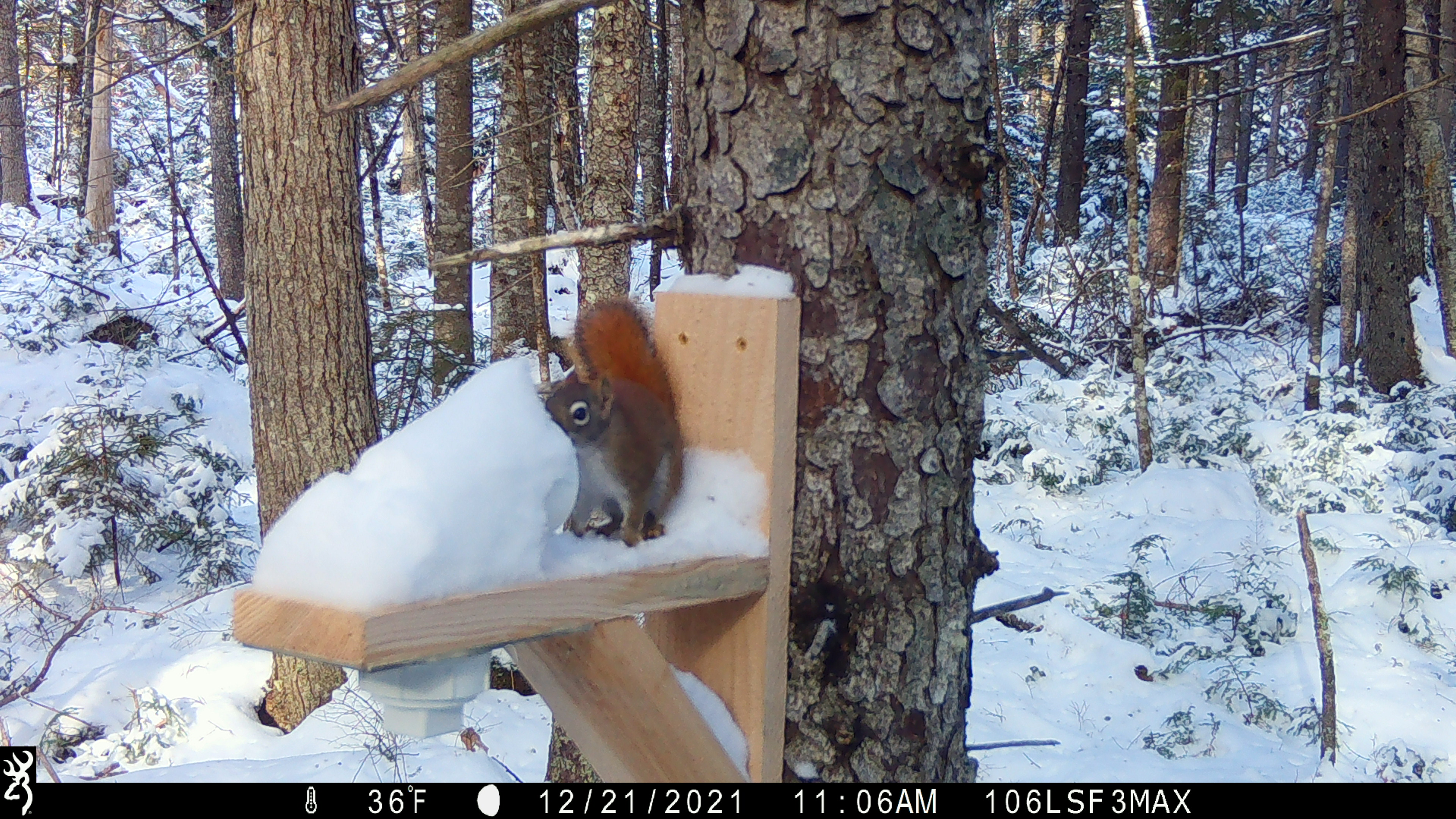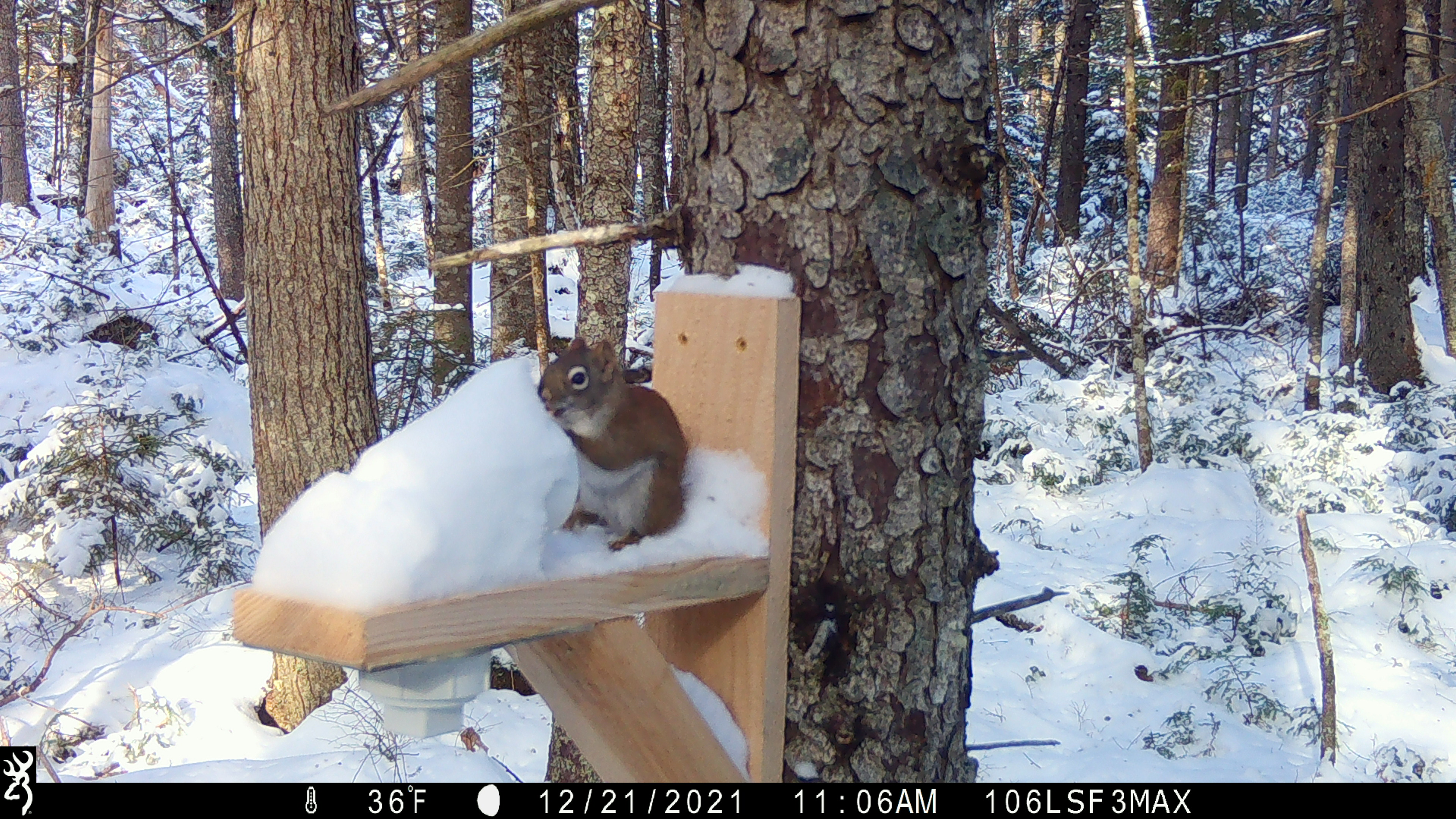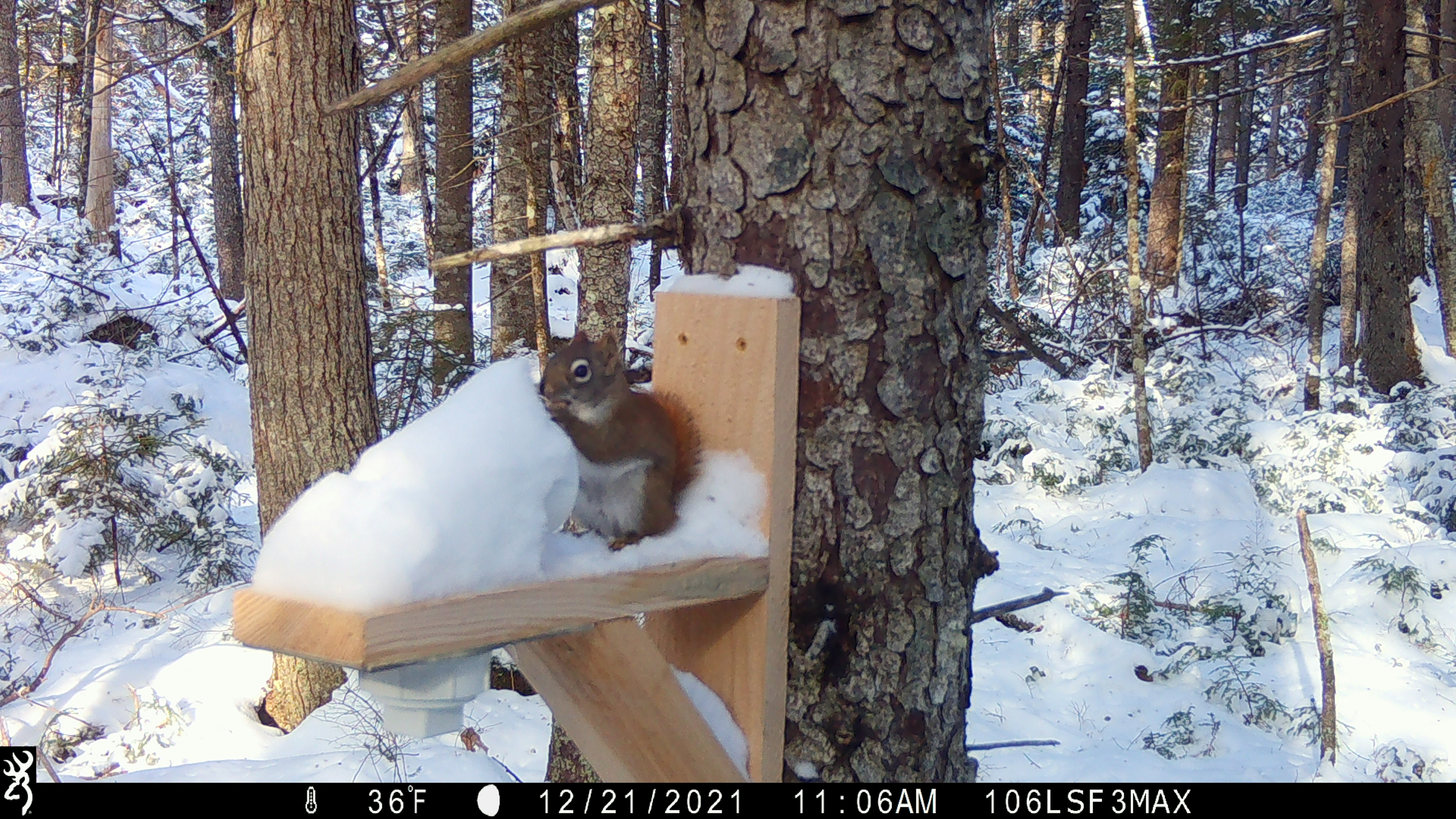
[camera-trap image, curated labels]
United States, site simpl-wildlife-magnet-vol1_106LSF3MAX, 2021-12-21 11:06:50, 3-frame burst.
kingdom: Animalia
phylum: Chordata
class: Mammalia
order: Rodentia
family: Sciuridae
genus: Tamiasciurus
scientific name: Tamiasciurus hudsonicus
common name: red squirrel